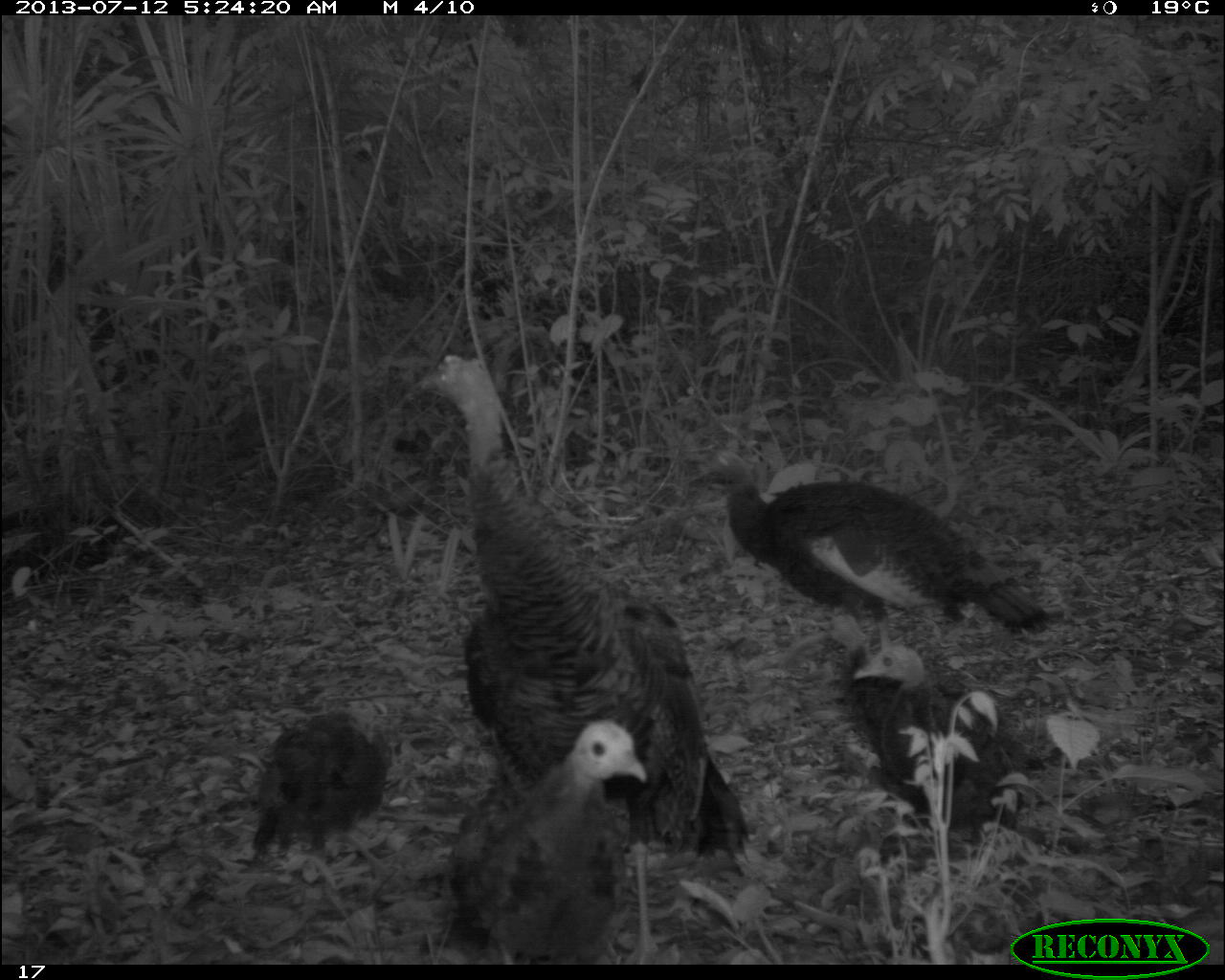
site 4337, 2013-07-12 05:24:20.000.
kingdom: Animalia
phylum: Chordata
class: Aves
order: Galliformes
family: Phasianidae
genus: Meleagris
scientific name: Meleagris ocellata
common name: ocellated turkey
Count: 6.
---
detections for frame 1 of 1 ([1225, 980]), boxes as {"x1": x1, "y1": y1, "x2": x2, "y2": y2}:
meleagris ocellata: {"x1": 412, "y1": 345, "x2": 753, "y2": 965}; {"x1": 684, "y1": 443, "x2": 1054, "y2": 652}; {"x1": 437, "y1": 717, "x2": 653, "y2": 965}; {"x1": 846, "y1": 637, "x2": 1029, "y2": 859}; {"x1": 251, "y1": 696, "x2": 392, "y2": 899}